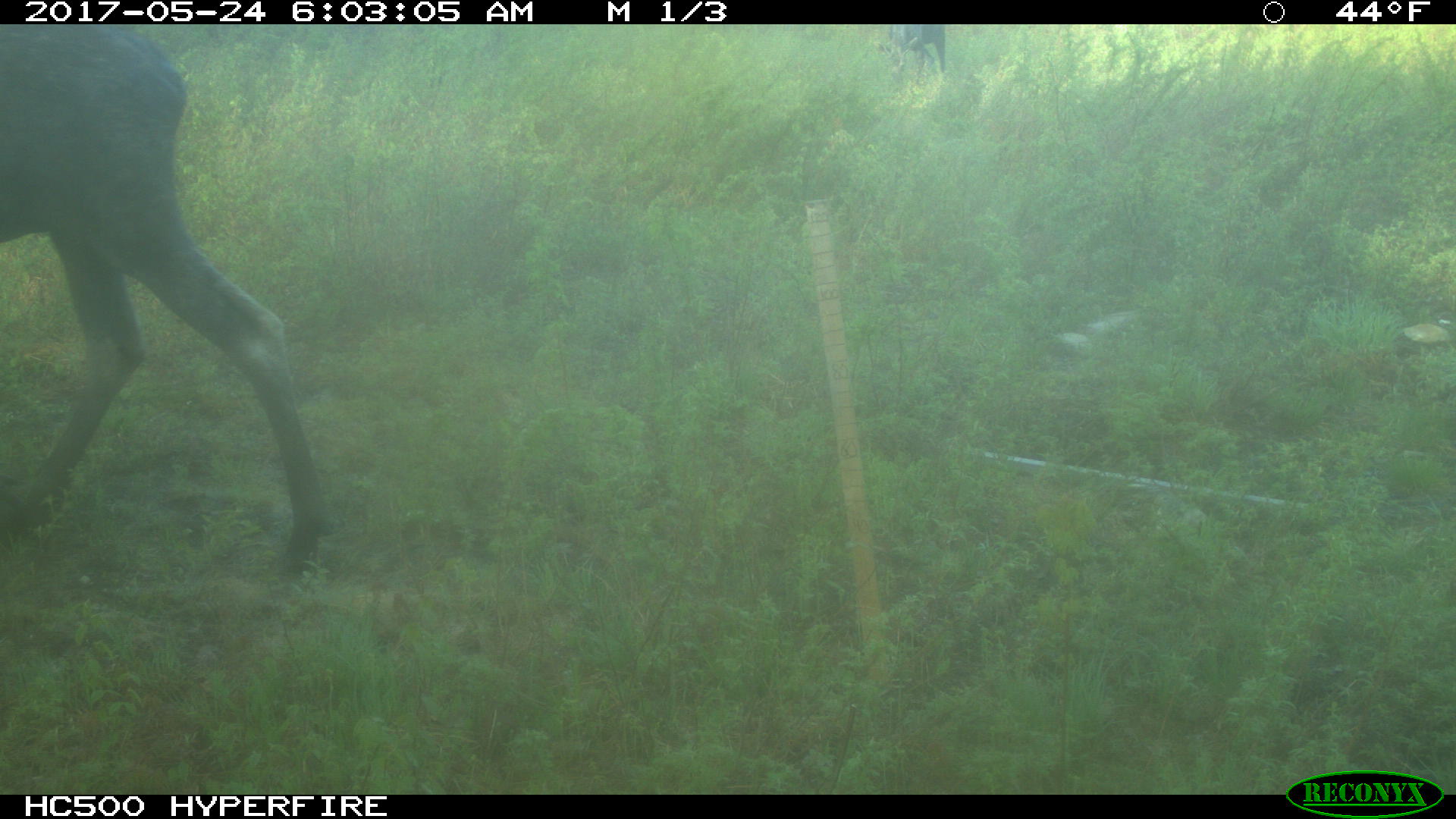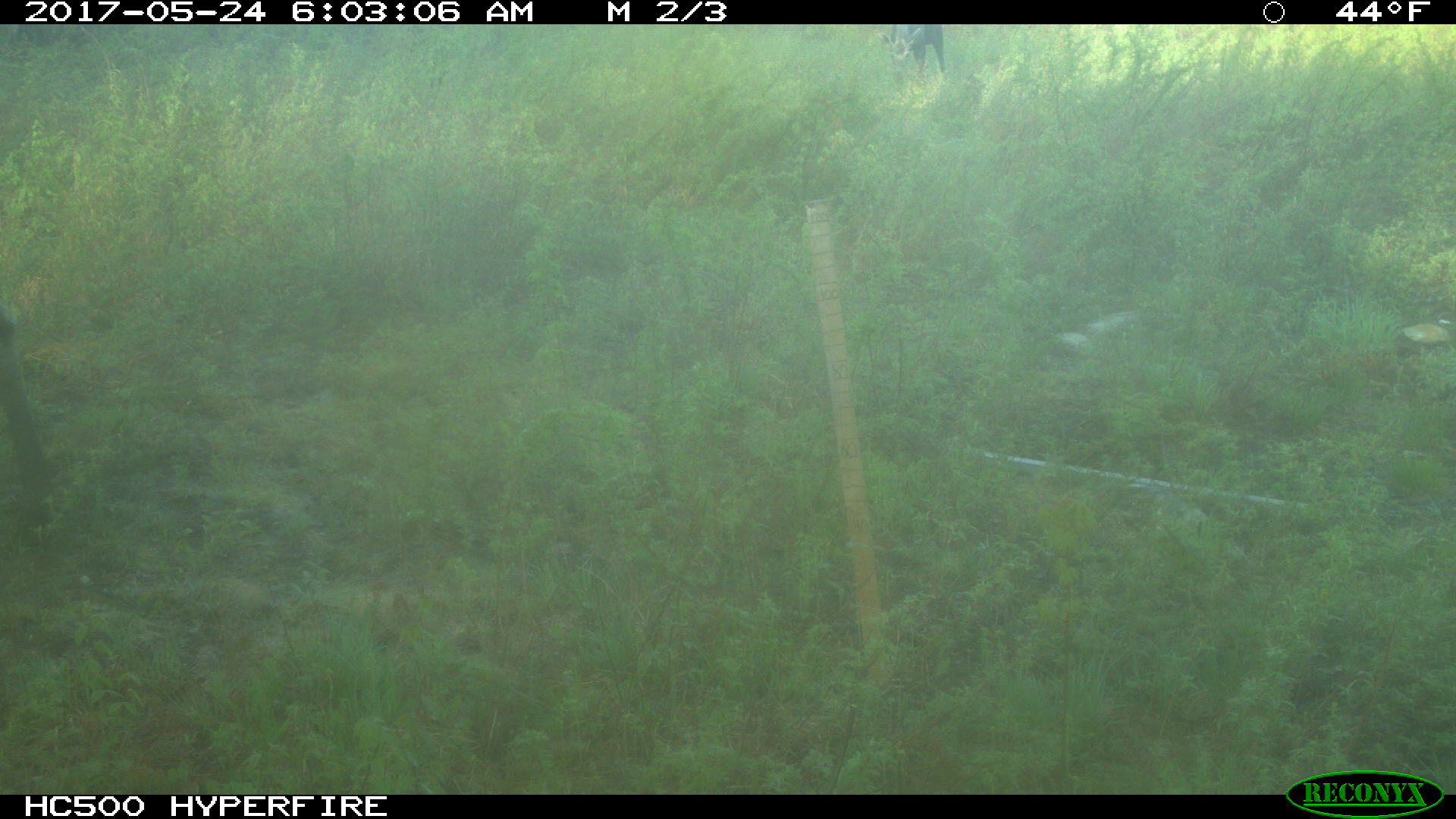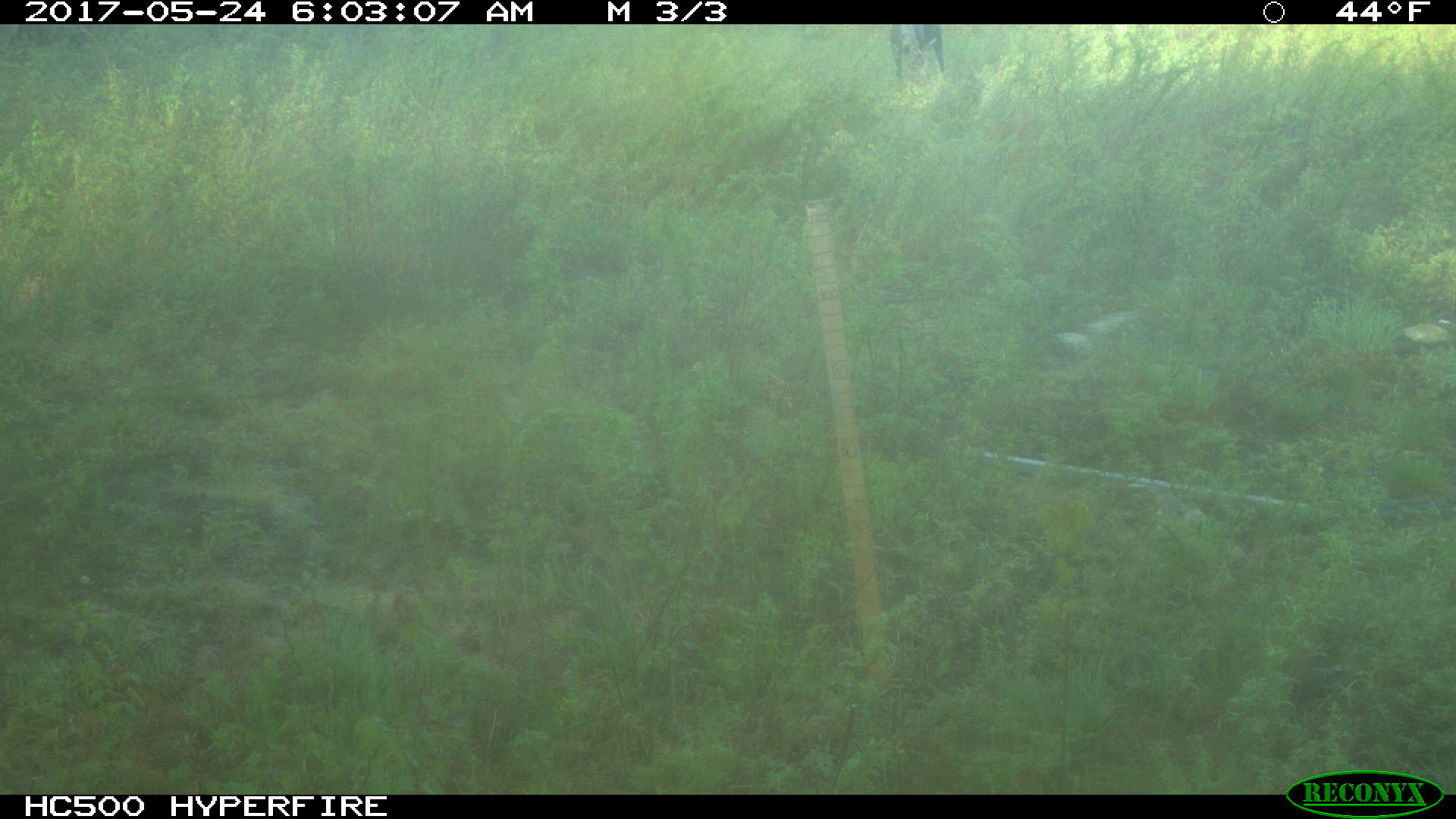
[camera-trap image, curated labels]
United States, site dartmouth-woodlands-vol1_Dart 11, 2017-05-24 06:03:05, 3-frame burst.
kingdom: Animalia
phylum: Chordata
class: Mammalia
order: Artiodactyla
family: Cervidae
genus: Alces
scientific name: Alces alces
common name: moose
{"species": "moose (Alces alces)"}